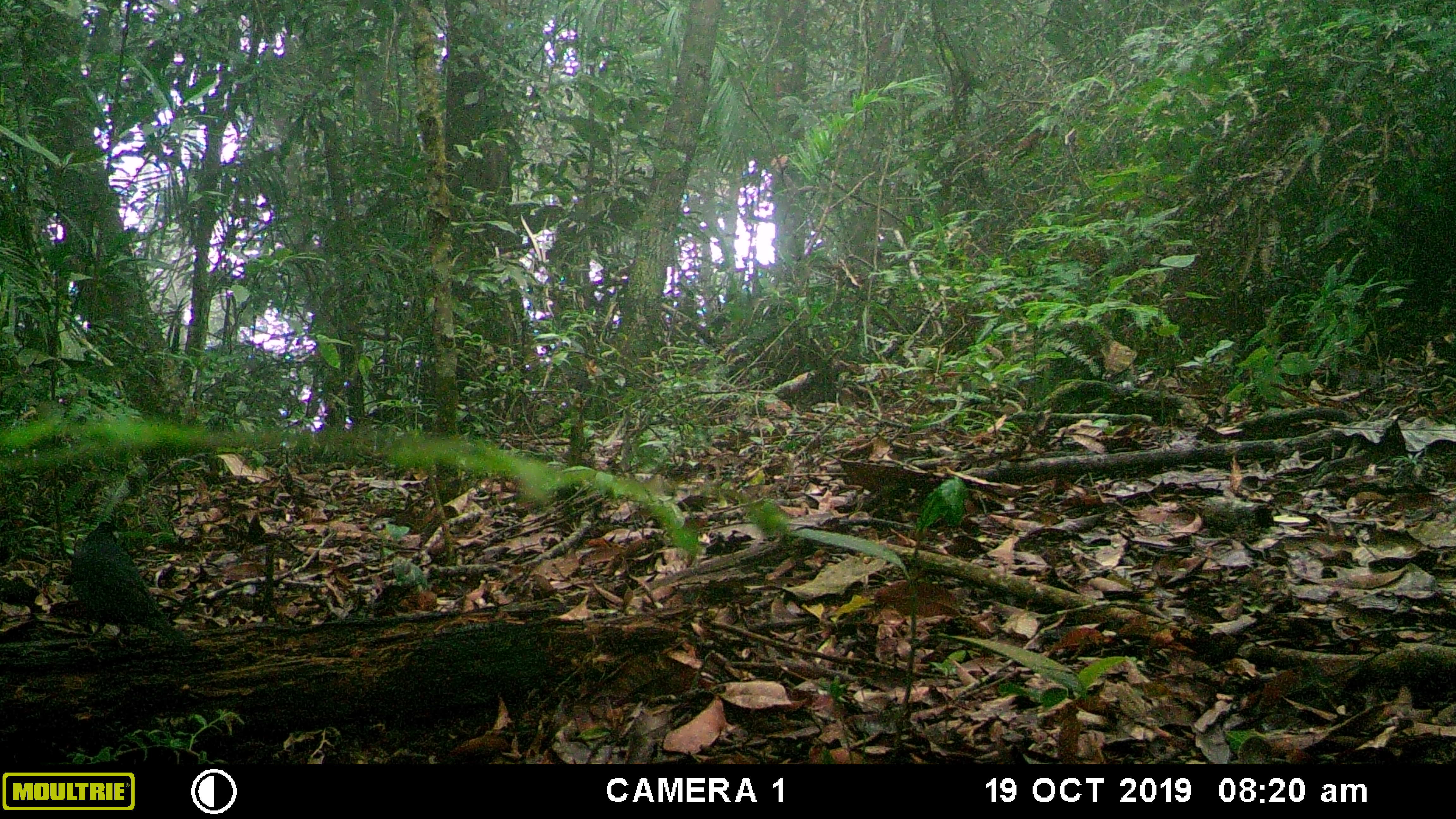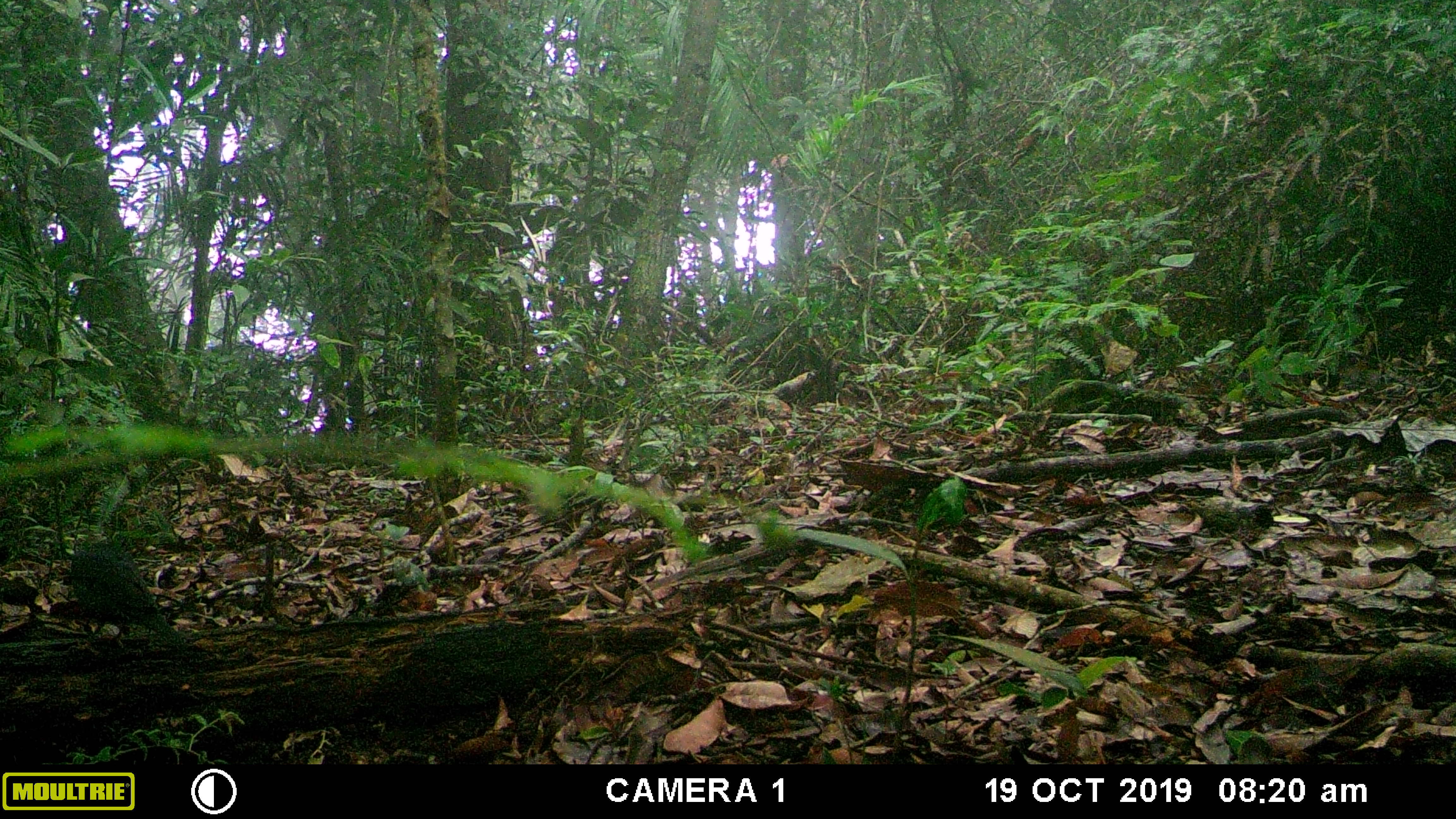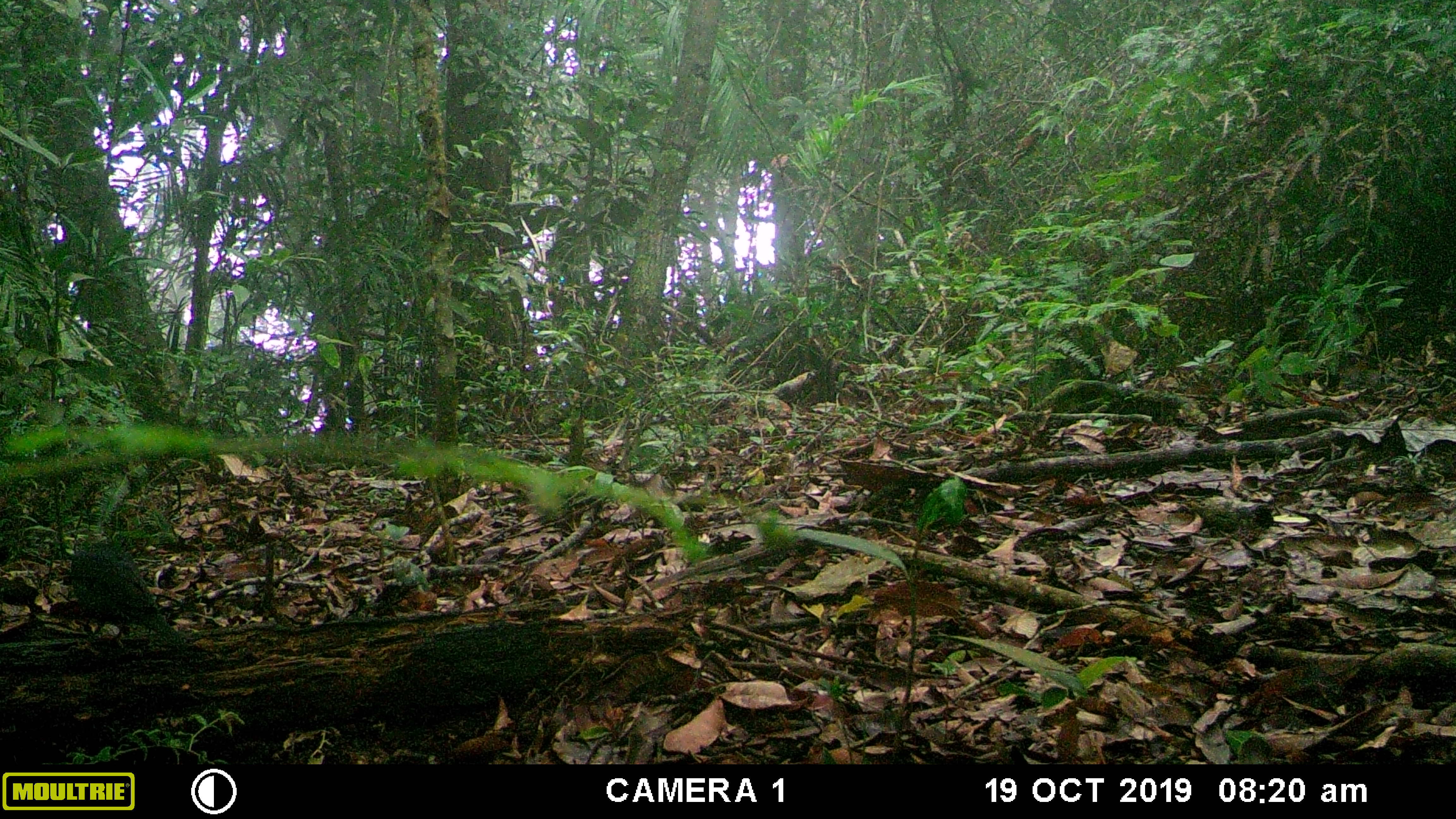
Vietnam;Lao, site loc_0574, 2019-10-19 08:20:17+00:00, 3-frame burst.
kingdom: Animalia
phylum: Chordata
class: Aves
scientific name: Aves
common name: bird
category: unidentified bird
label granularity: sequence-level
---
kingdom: Animalia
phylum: Chordata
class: Aves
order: Galliformes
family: Phasianidae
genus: Polyplectron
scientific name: Polyplectron bicalcaratum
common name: gray peacock-pheasant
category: grey peacock pheasant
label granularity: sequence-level